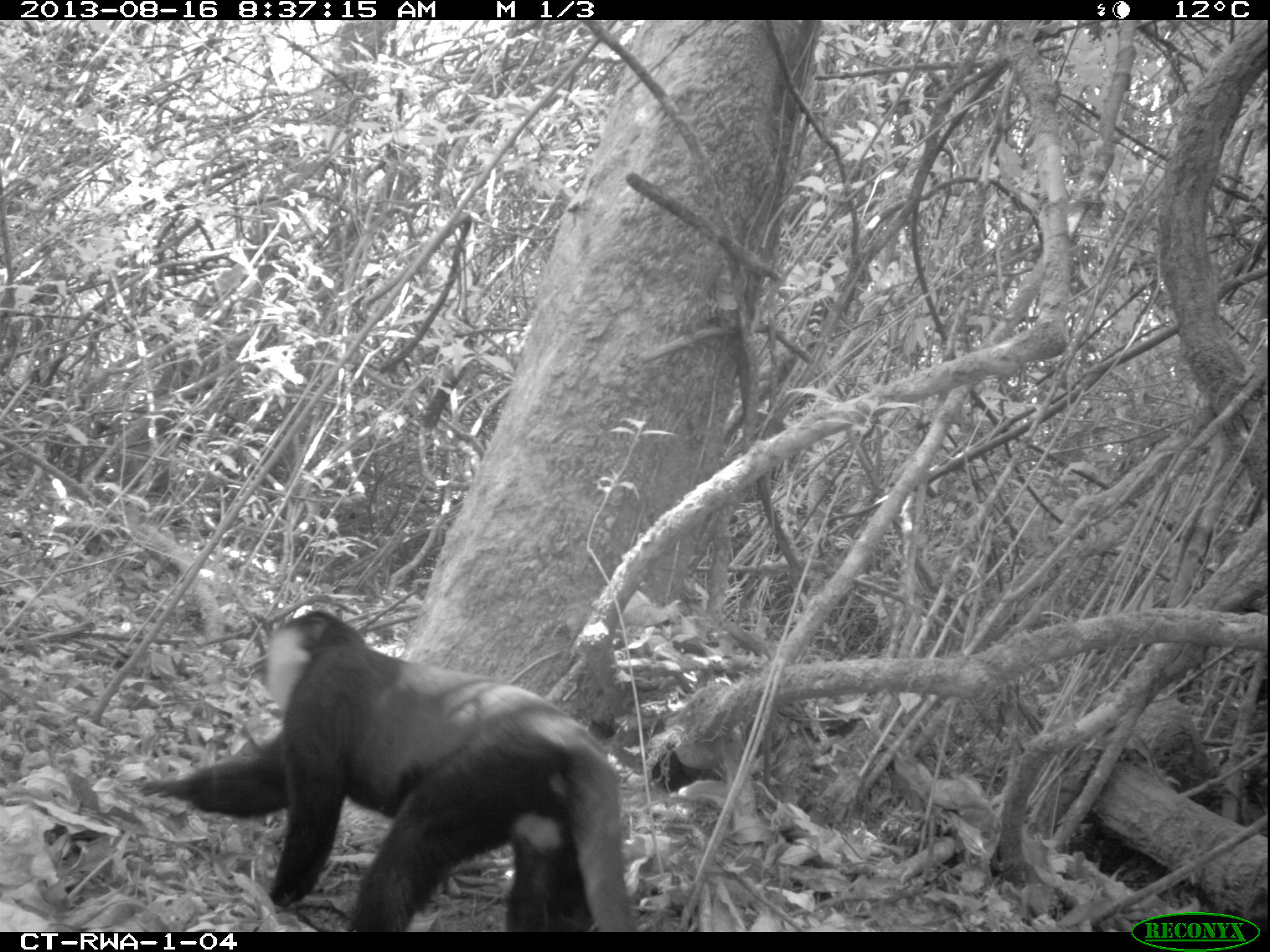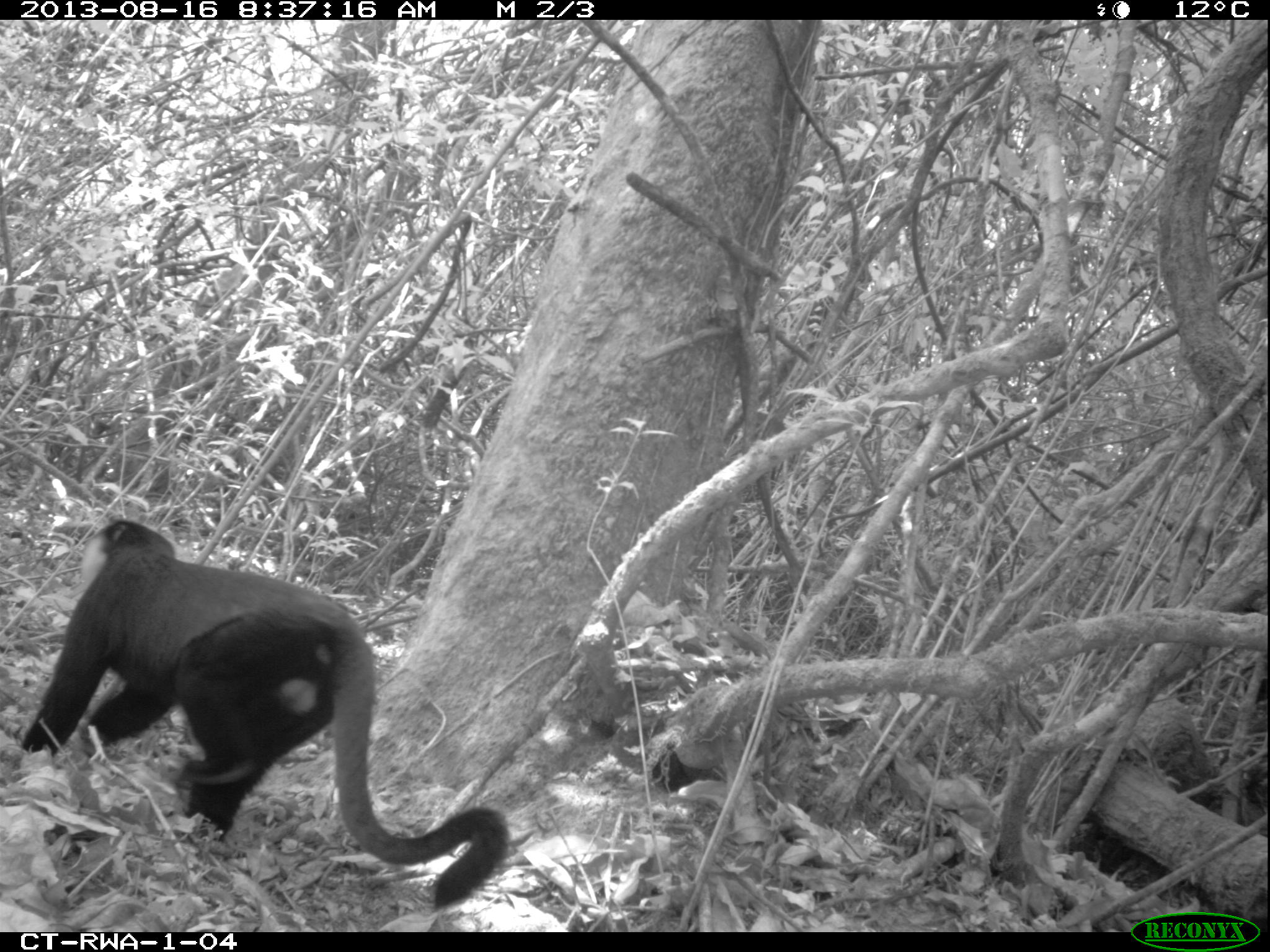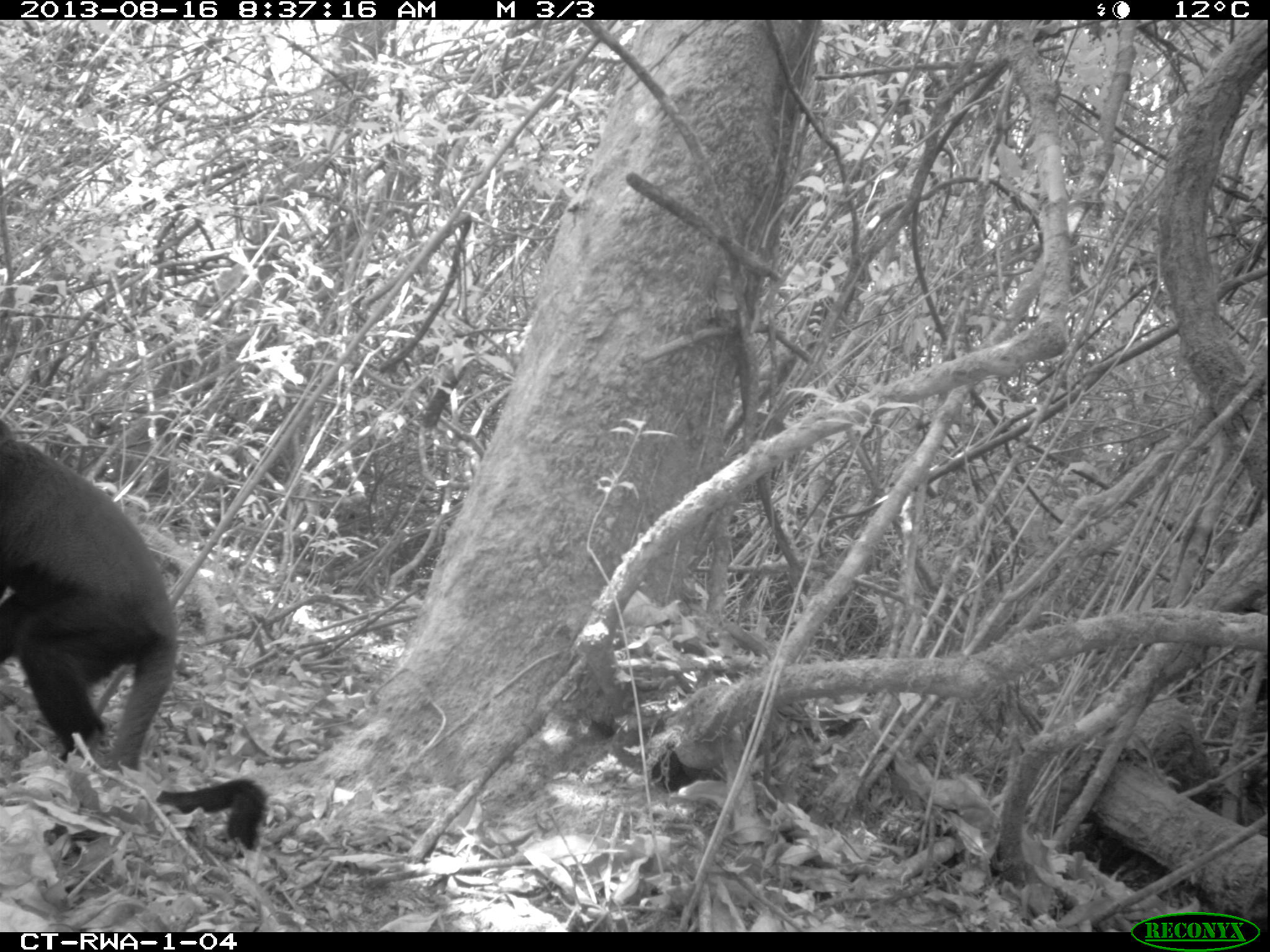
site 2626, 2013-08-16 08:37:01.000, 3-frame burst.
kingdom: Animalia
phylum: Chordata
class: Mammalia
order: Primates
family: Cercopithecidae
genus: Allochrocebus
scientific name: Allochrocebus lhoesti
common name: l'hoest's monkey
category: cercopithecus lhoesti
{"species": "cercopithecus lhoesti (l'hoest's monkey) (Allochrocebus lhoesti)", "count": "1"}